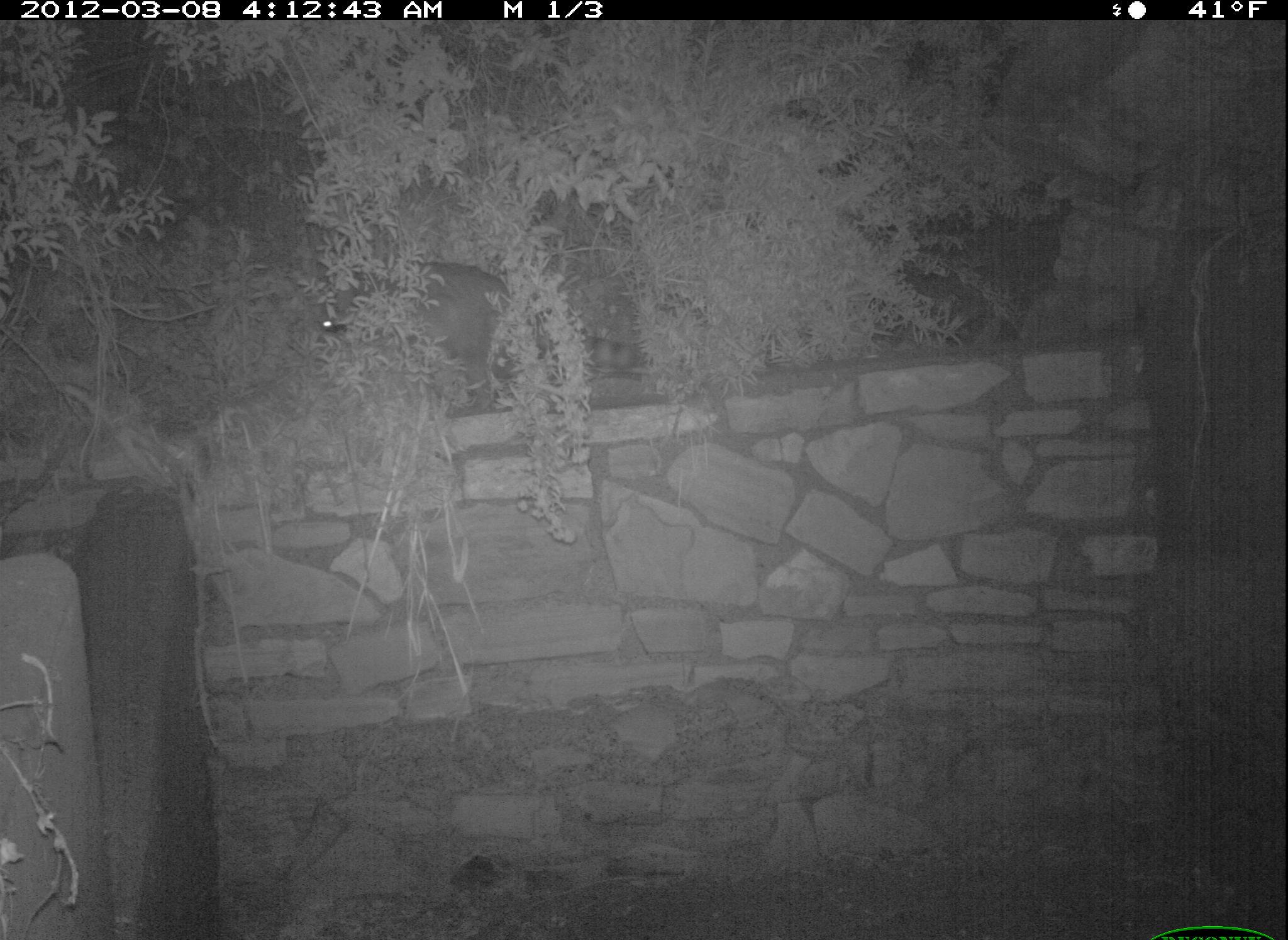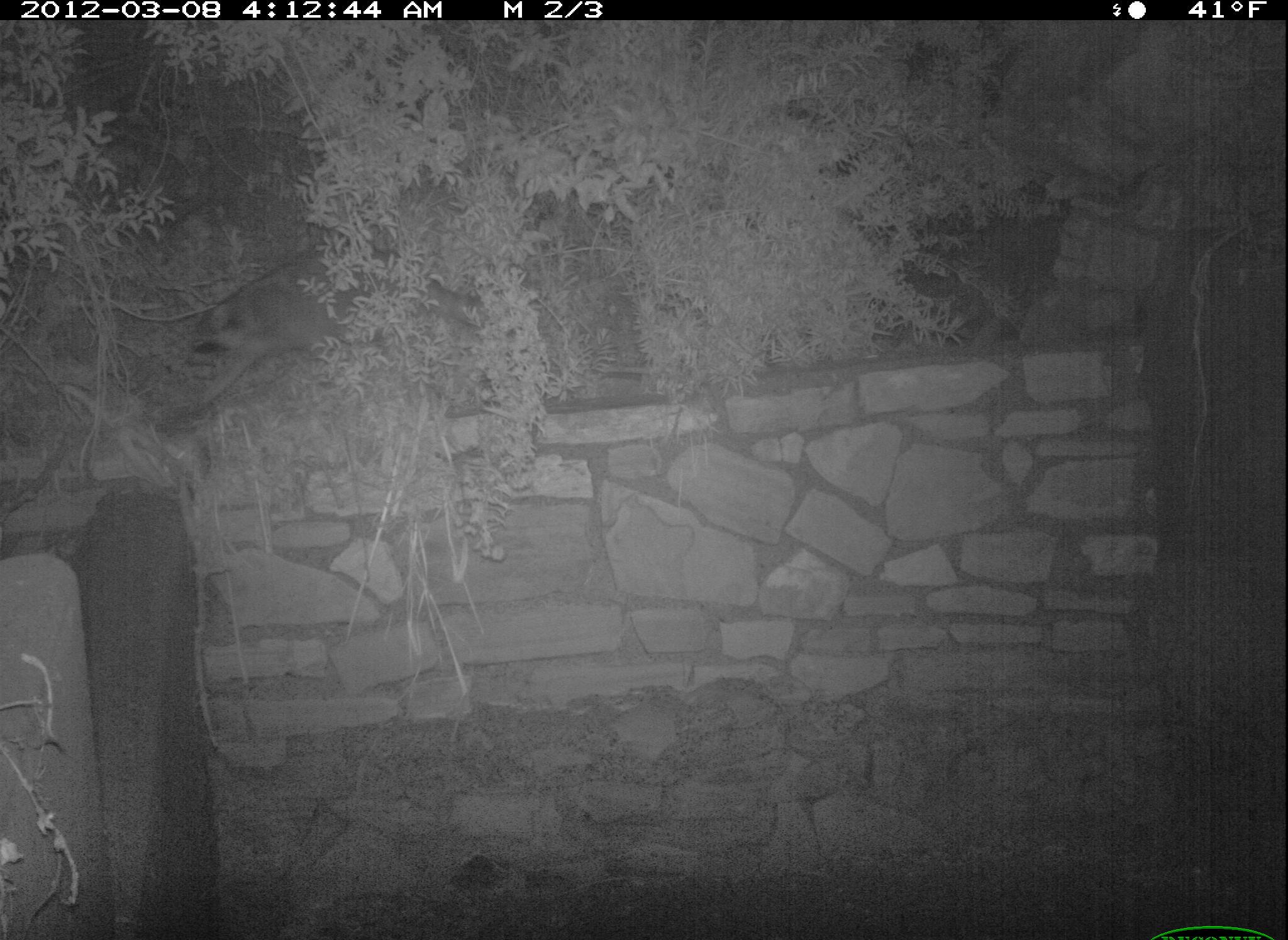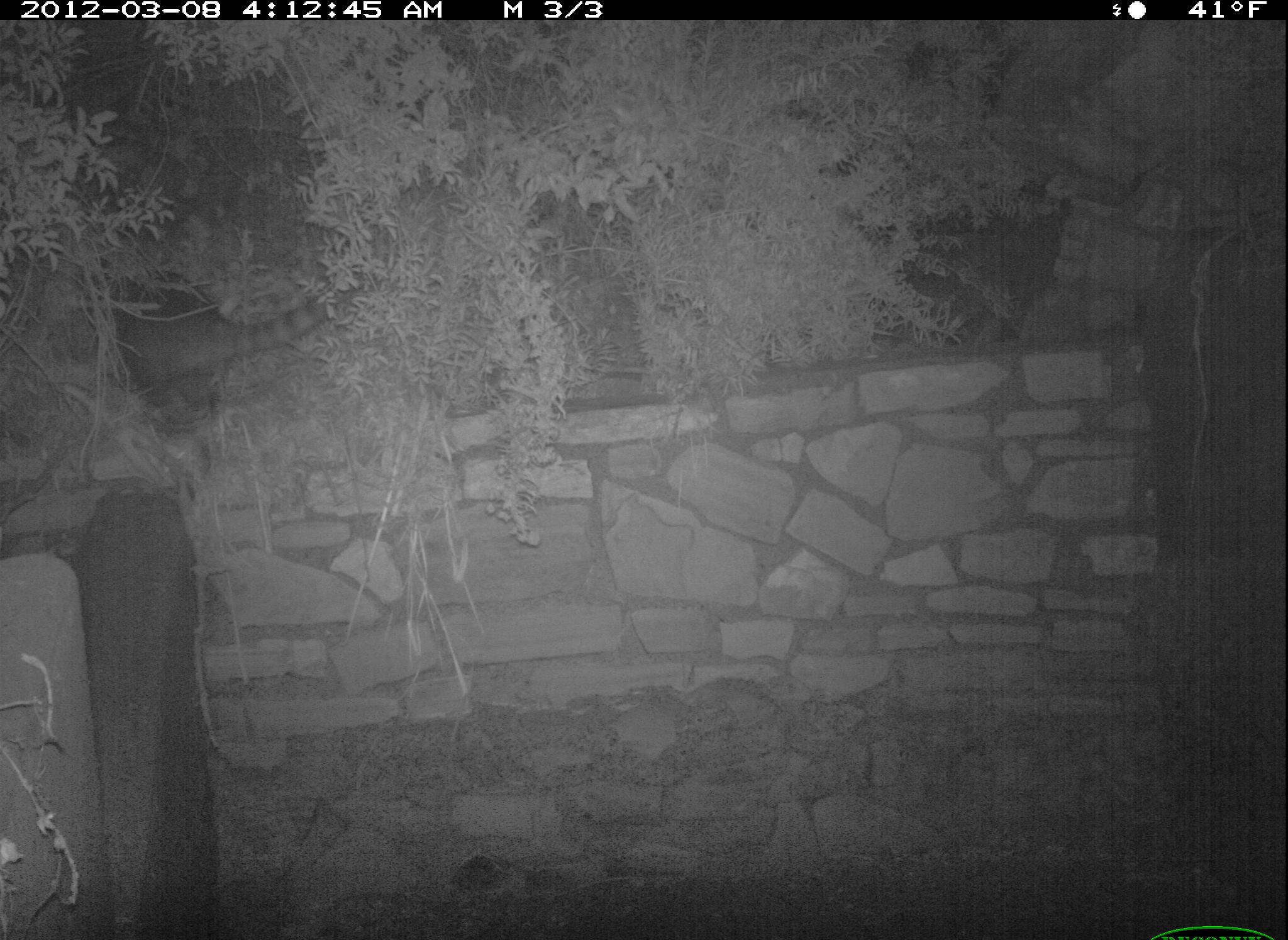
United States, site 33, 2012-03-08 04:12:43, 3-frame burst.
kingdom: Animalia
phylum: Chordata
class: Mammalia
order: Carnivora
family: Procyonidae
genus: Procyon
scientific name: Procyon lotor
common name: raccoon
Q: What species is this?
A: Raccoon (Procyon lotor).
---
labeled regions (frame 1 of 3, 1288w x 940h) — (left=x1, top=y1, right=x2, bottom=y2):
raccoon: (left=317, top=263, right=546, bottom=401)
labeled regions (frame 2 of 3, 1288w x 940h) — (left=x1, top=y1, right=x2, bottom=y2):
raccoon: (left=175, top=240, right=497, bottom=420)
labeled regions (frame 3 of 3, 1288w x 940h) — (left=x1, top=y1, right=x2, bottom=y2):
raccoon: (left=76, top=269, right=407, bottom=433)